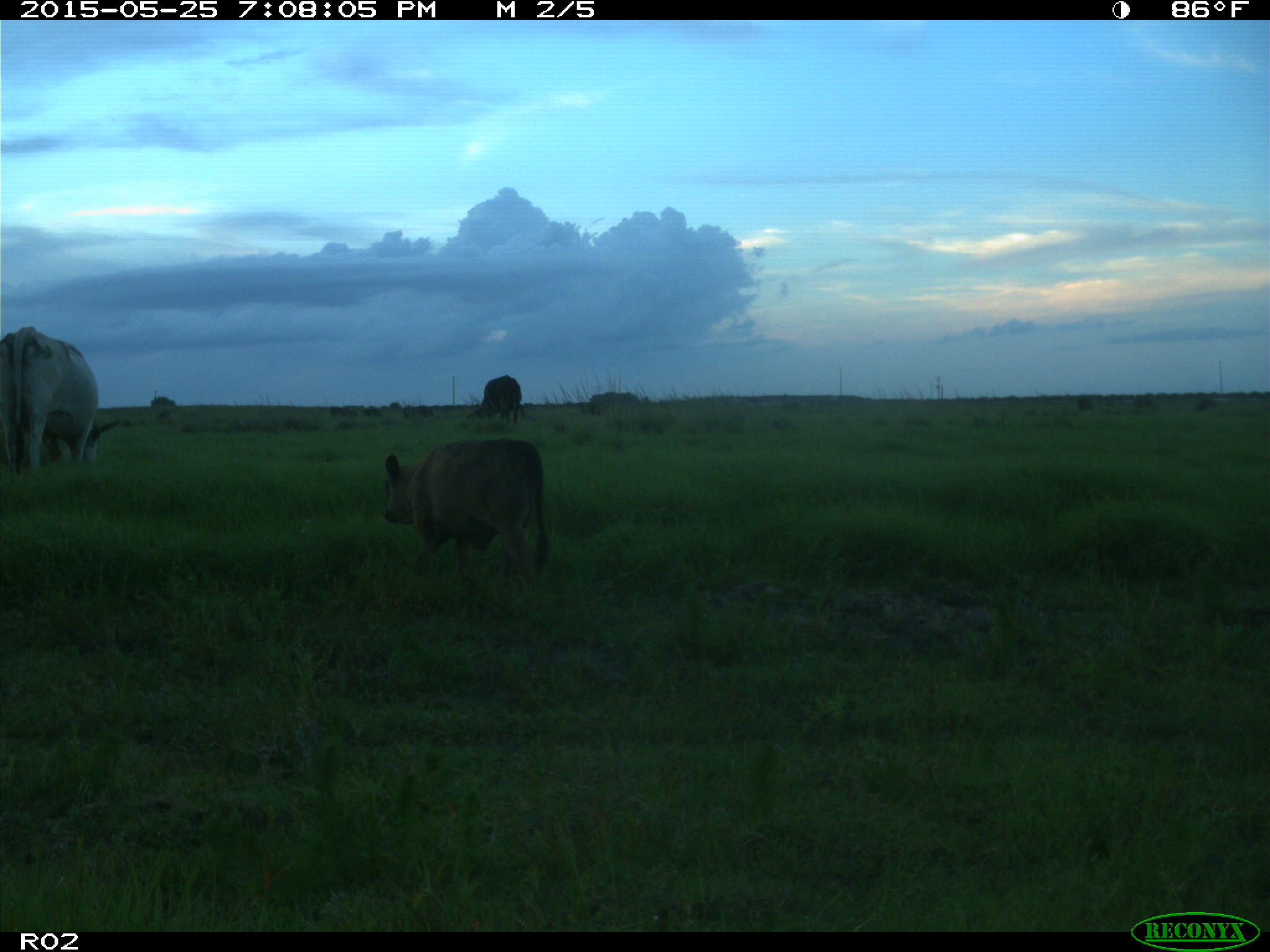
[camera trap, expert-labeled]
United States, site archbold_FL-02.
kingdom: Animalia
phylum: Chordata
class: Mammalia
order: Artiodactyla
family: Bovidae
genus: Bos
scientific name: Bos taurus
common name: domestic cow